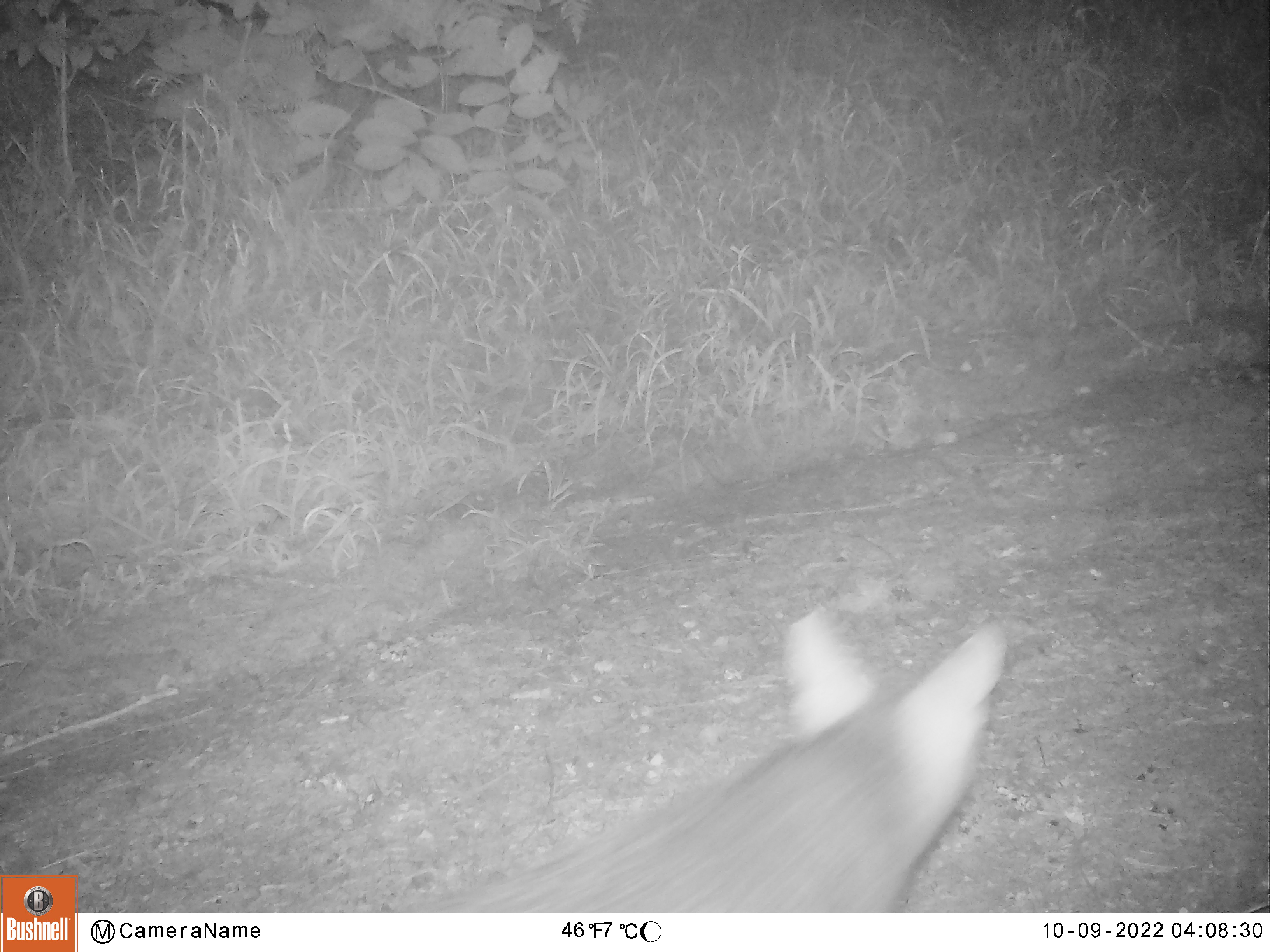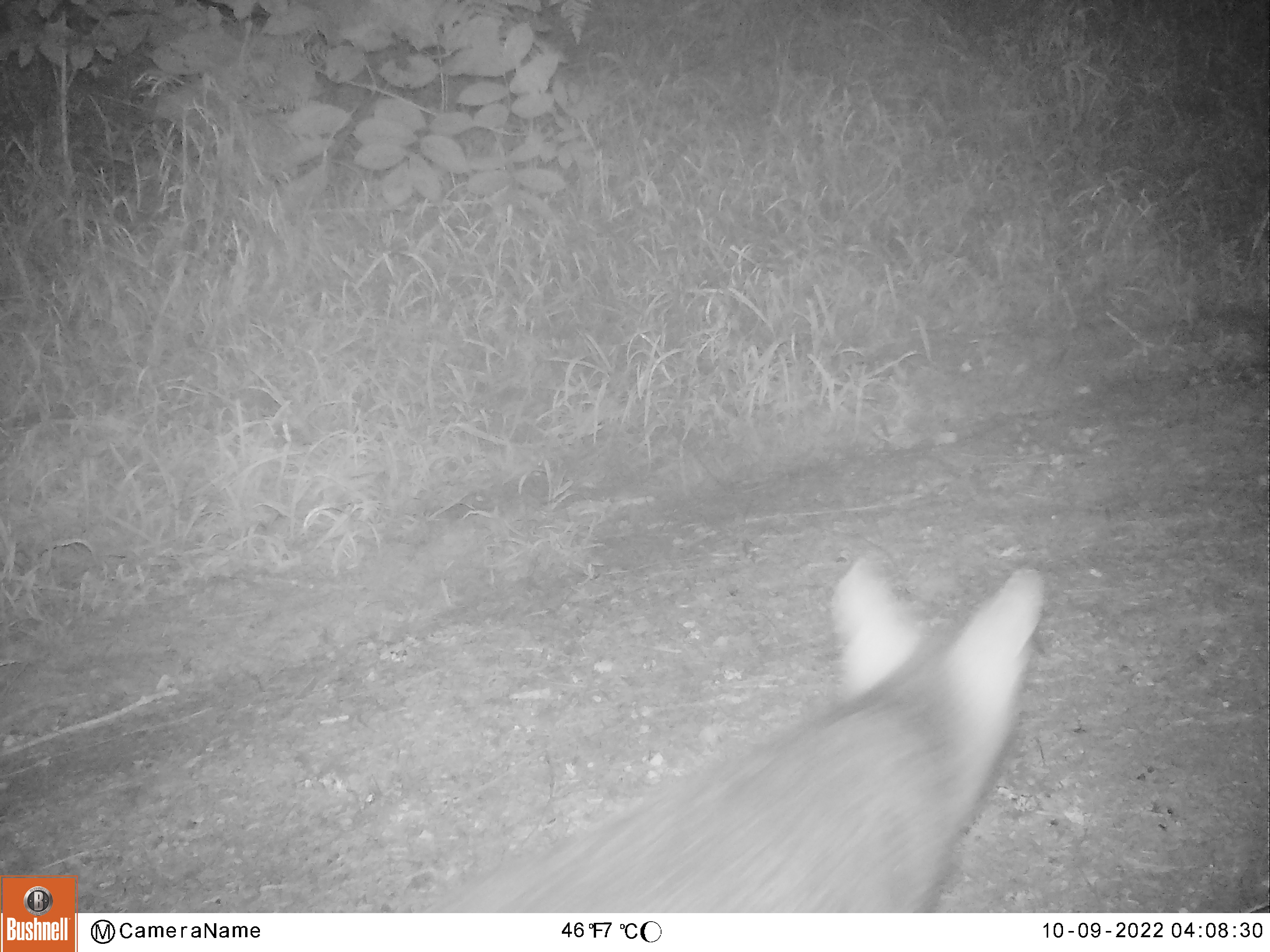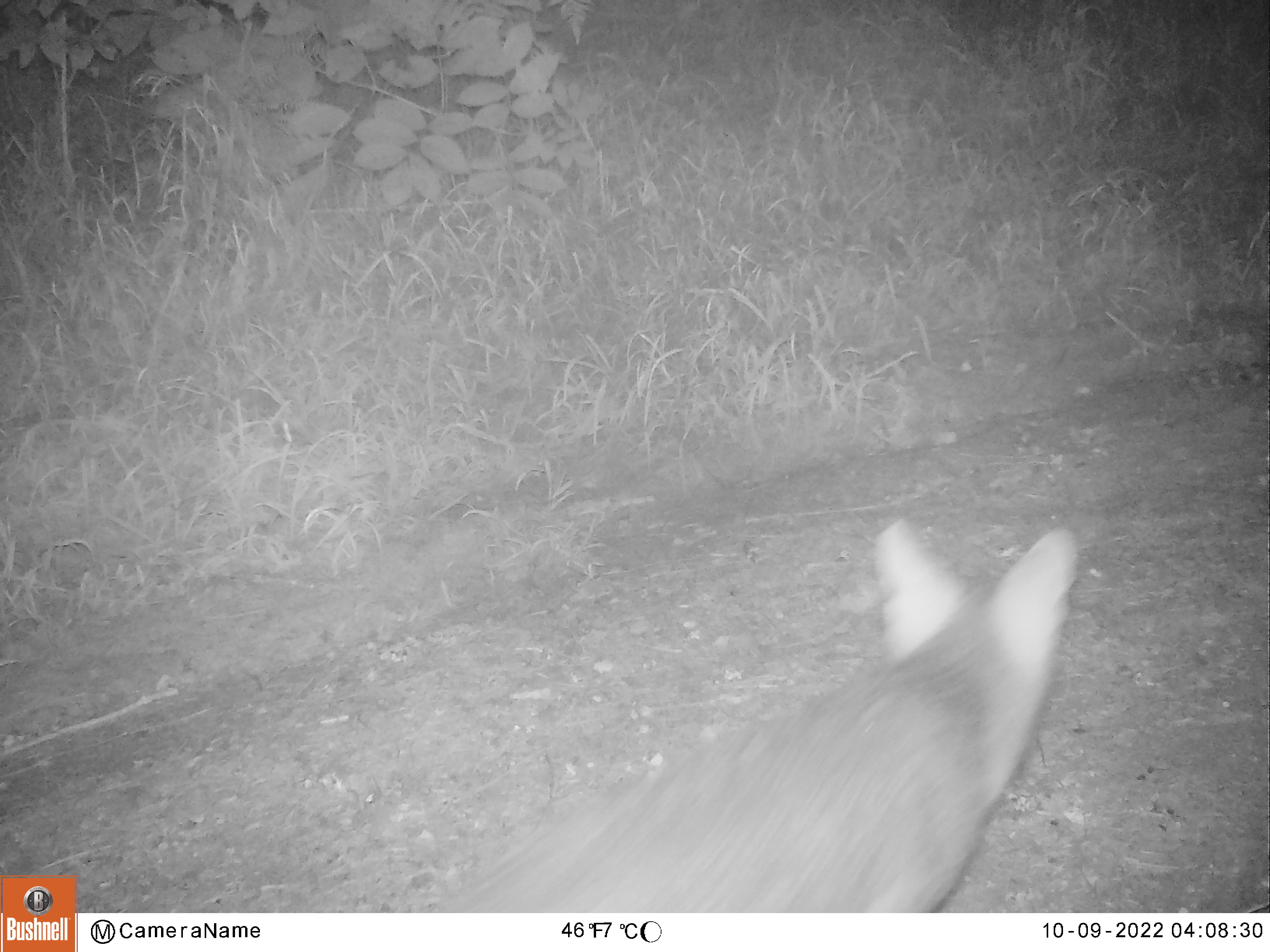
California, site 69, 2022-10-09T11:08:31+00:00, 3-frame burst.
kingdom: Animalia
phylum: Chordata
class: Mammalia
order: Carnivora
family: Canidae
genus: Urocyon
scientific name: Urocyon cinereoargenteus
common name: gray fox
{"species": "gray fox (Urocyon cinereoargenteus)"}